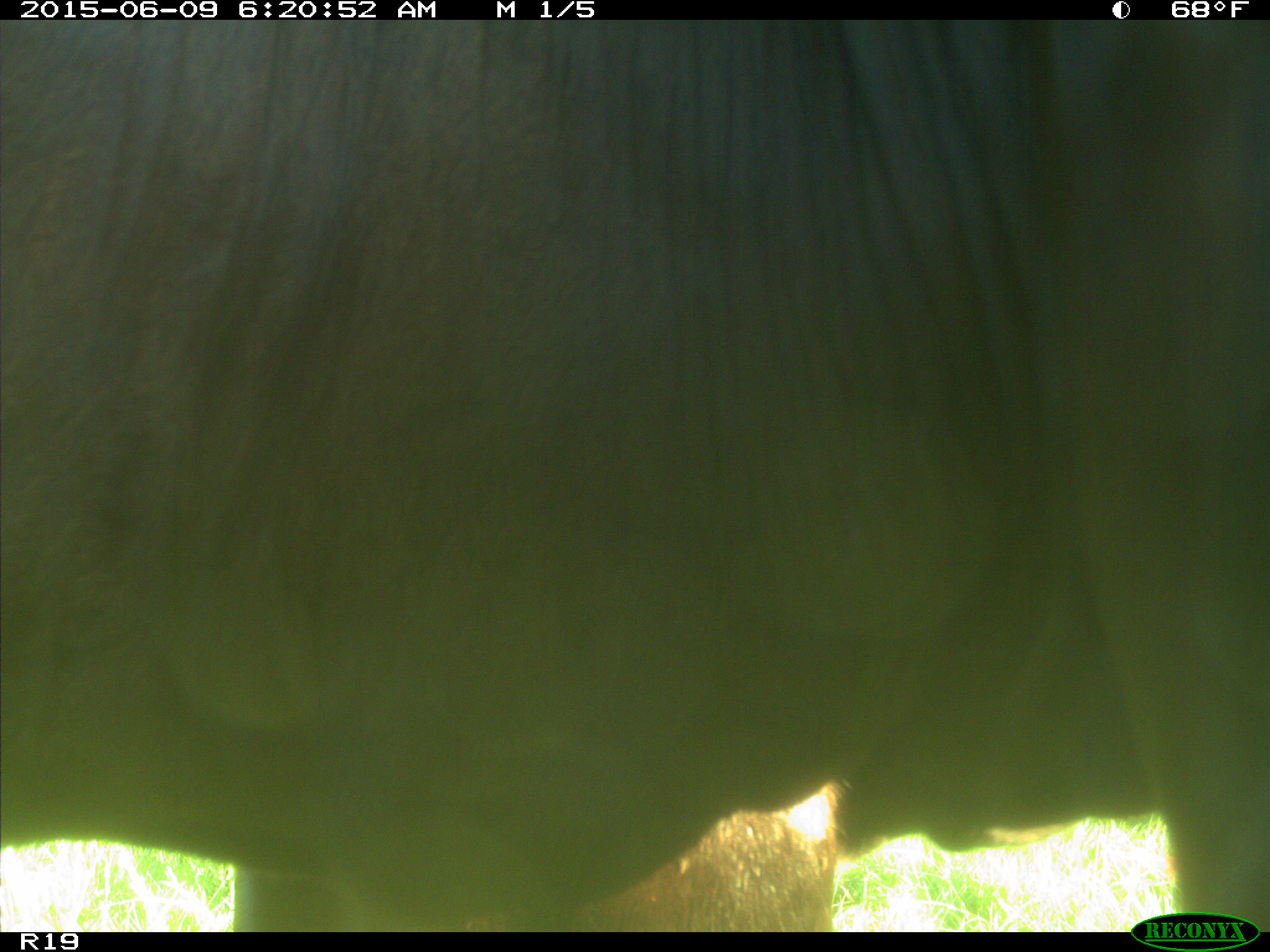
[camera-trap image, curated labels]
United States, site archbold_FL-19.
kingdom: Animalia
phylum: Chordata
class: Mammalia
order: Artiodactyla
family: Bovidae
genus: Bos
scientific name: Bos taurus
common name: domestic cow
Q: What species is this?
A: Bos taurus (domestic cow).